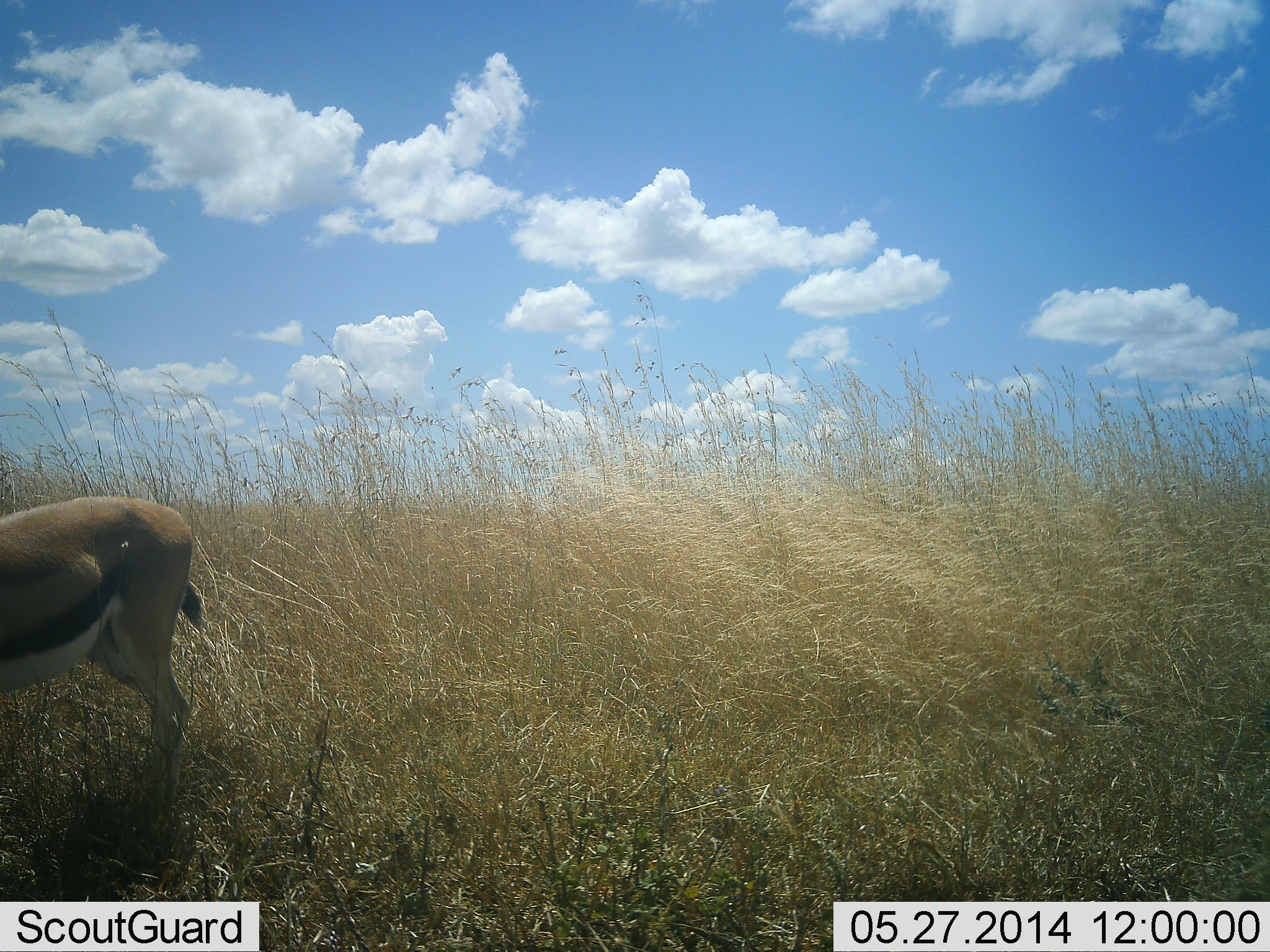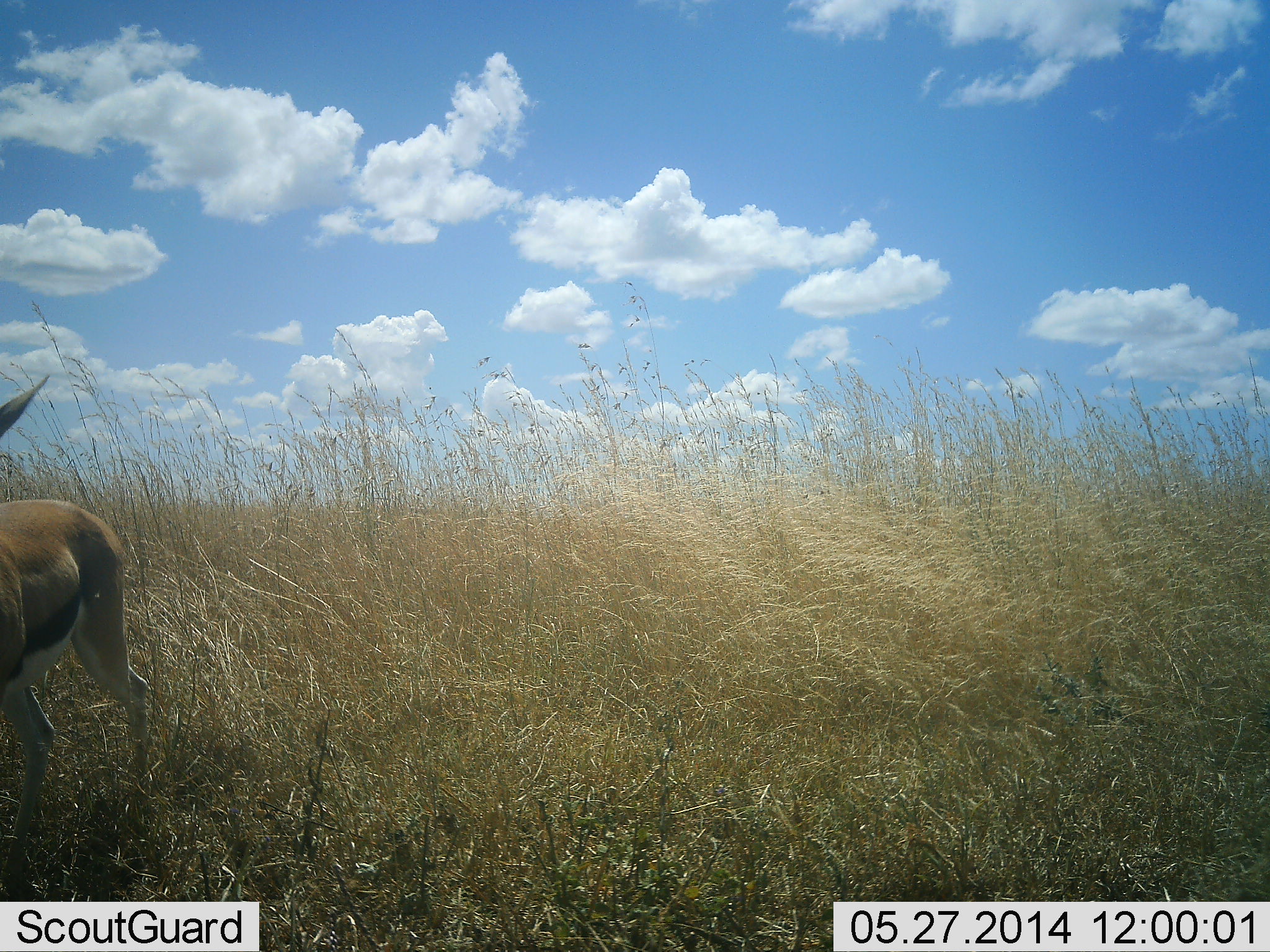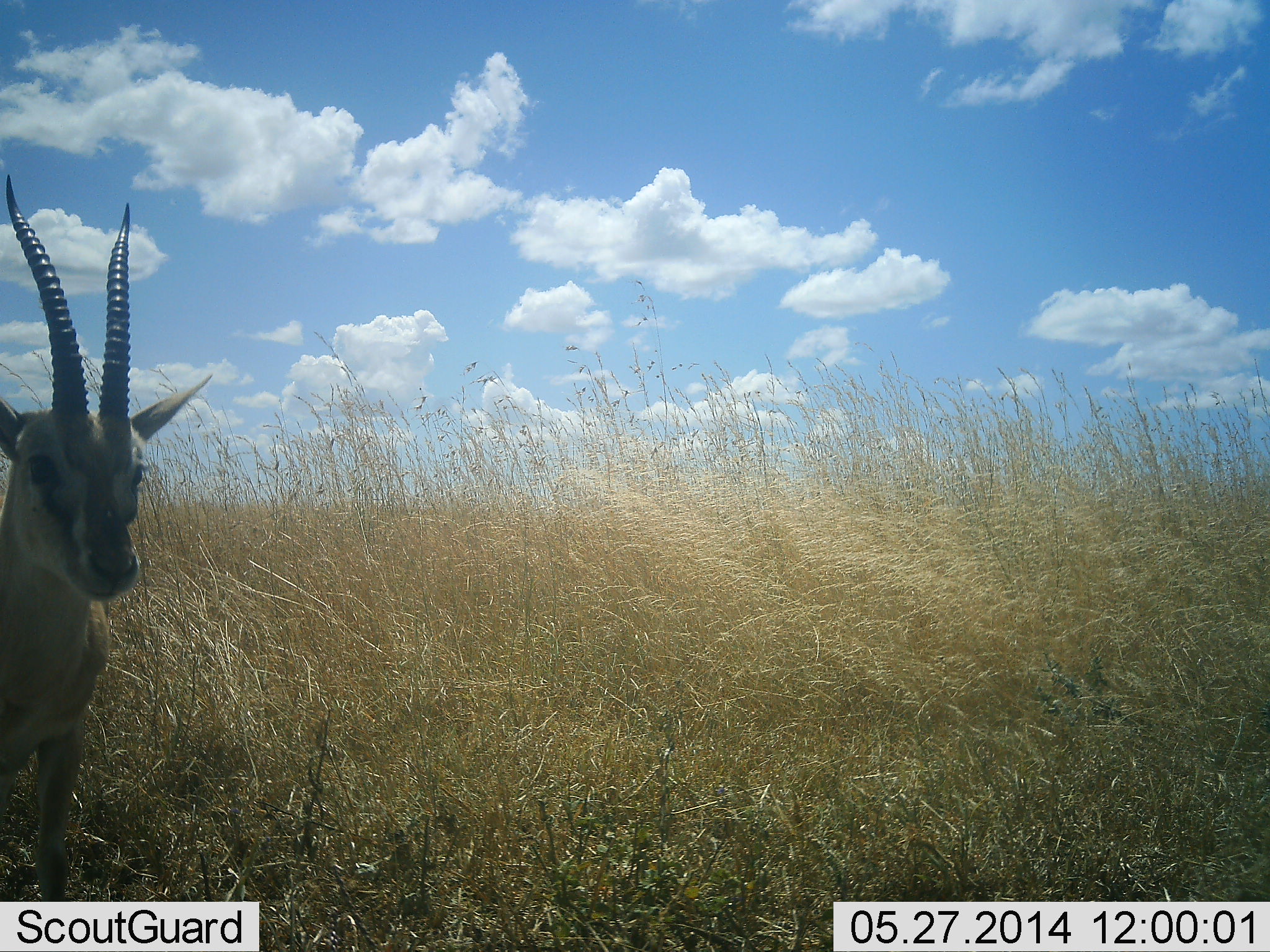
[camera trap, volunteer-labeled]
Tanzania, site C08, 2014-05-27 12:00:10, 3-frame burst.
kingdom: Animalia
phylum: Chordata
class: Mammalia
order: Artiodactyla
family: Bovidae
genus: Eudorcas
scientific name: Eudorcas thomsonii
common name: thomson's gazelle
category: gazellethomsons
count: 1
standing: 10%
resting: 0%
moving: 90%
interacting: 0%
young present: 0%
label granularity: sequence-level